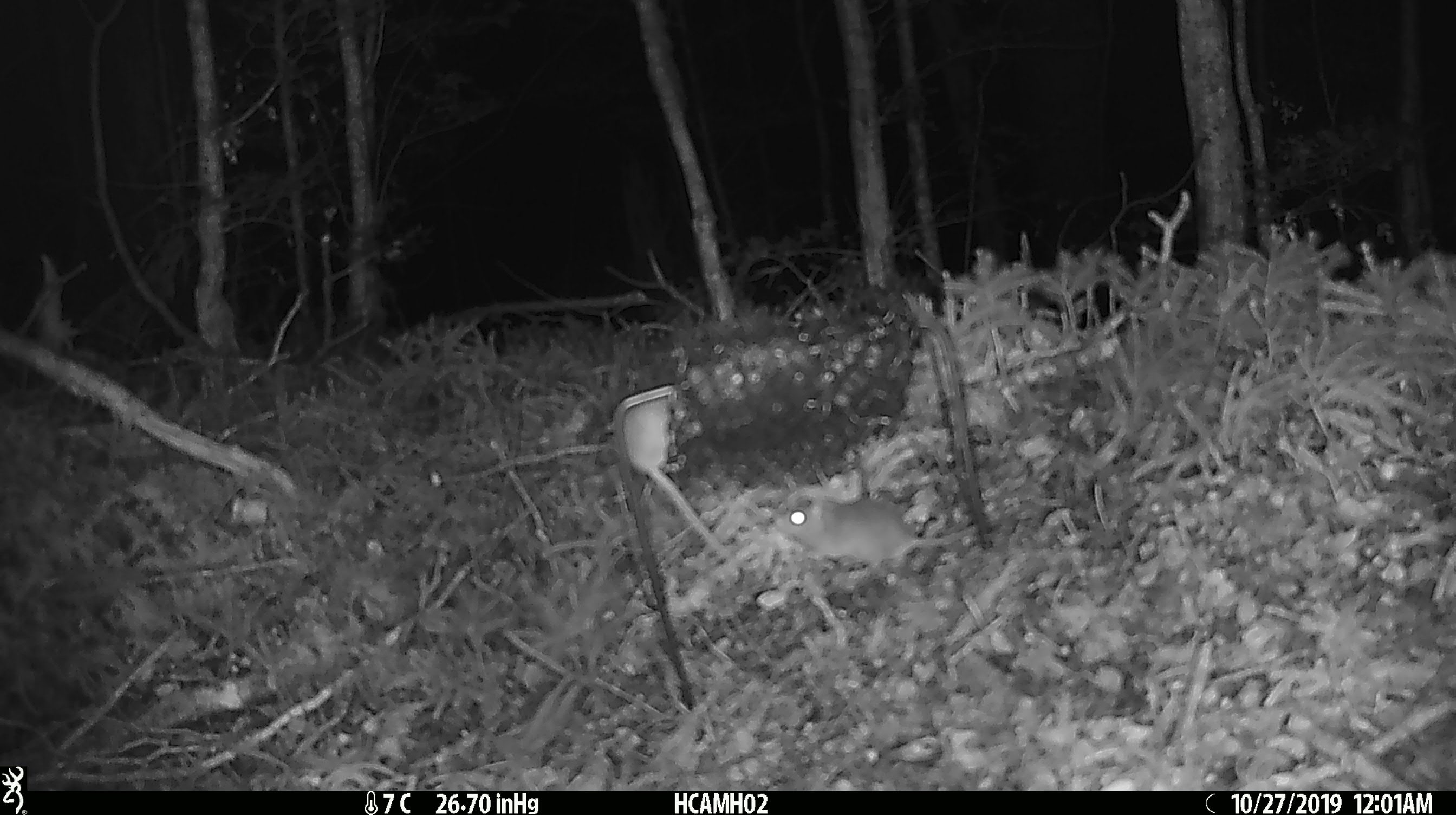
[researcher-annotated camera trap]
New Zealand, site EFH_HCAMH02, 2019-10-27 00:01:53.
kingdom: Animalia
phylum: Chordata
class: Mammalia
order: Rodentia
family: Muridae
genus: Mus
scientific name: Mus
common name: mouse